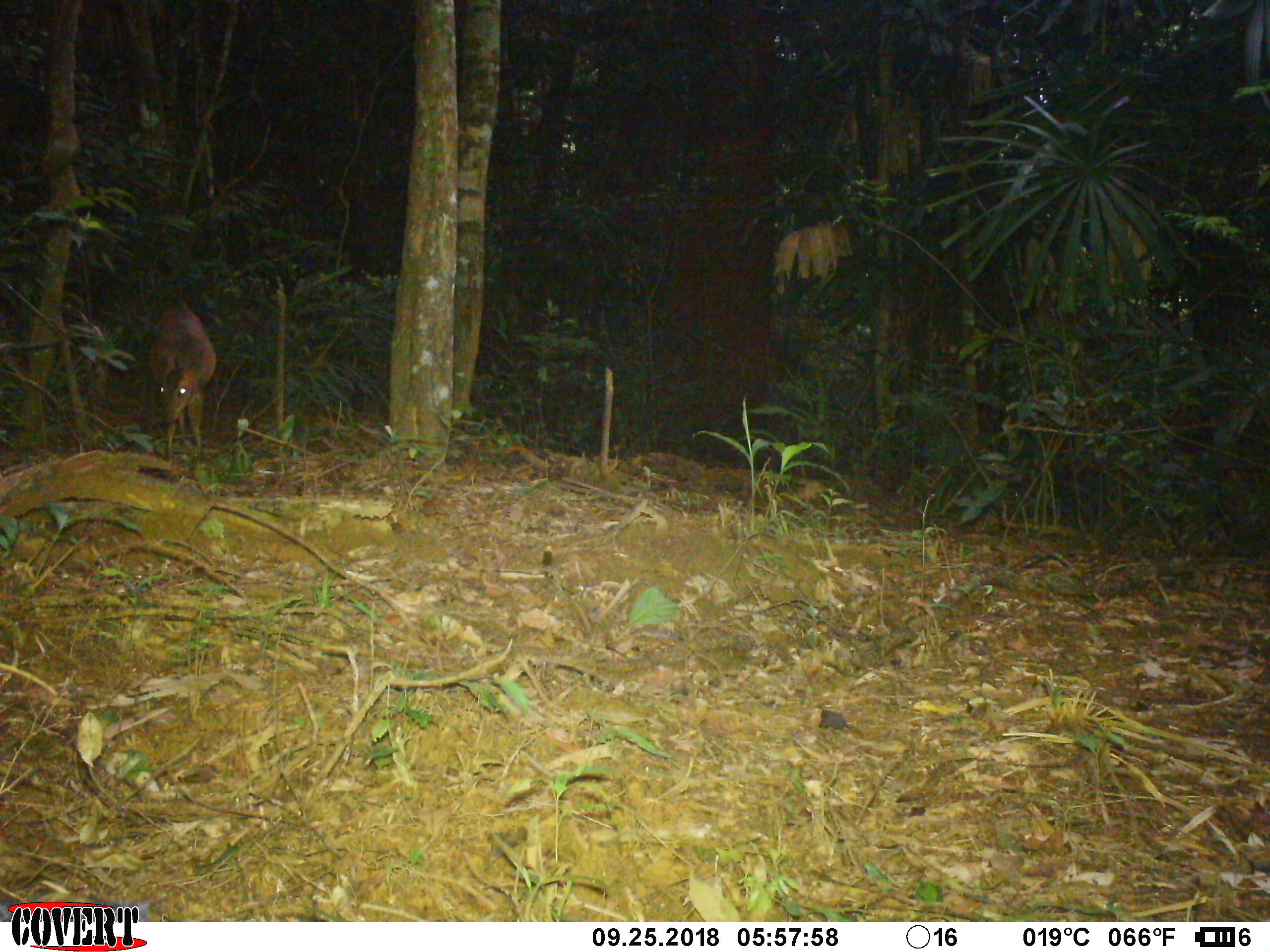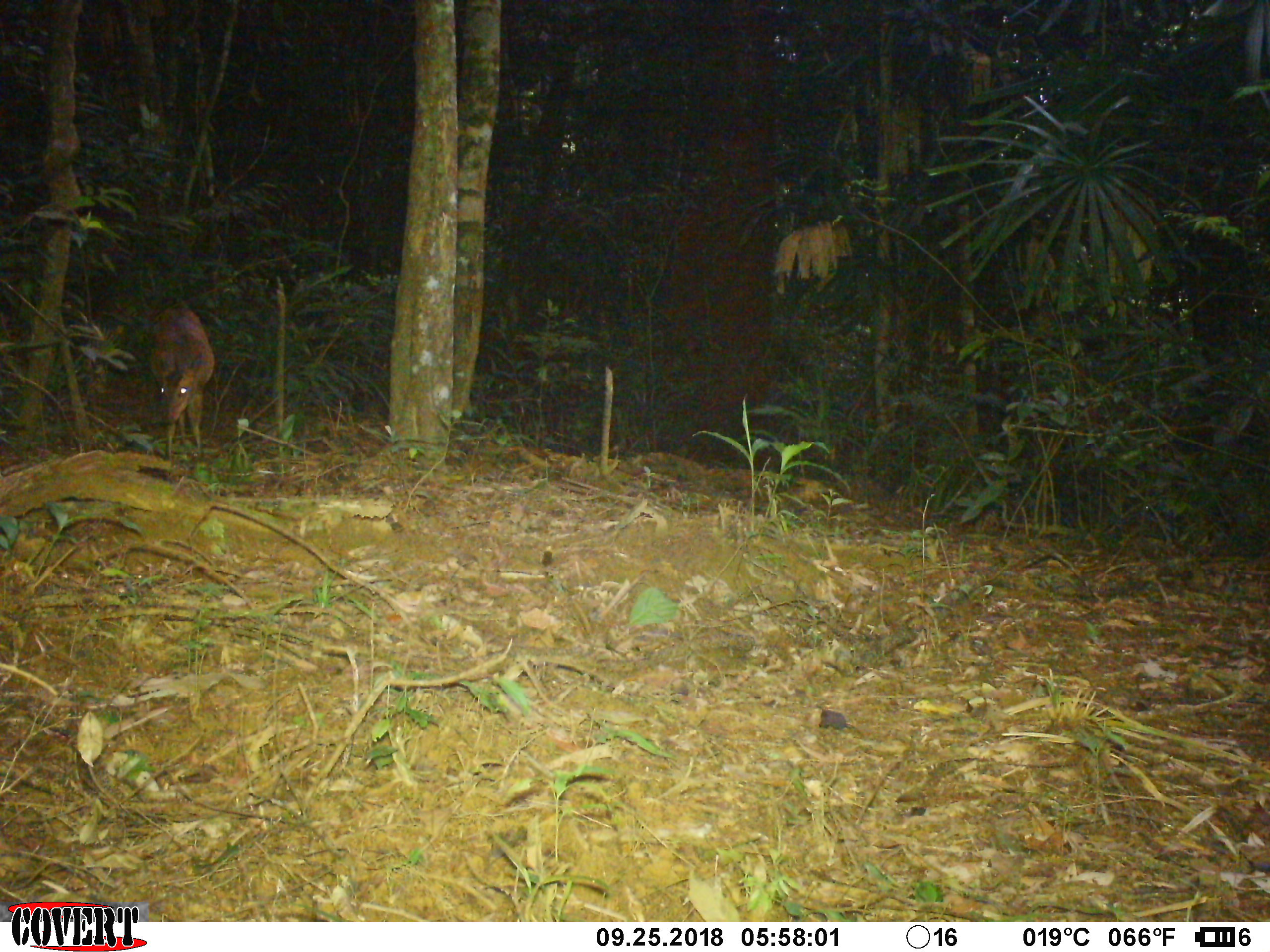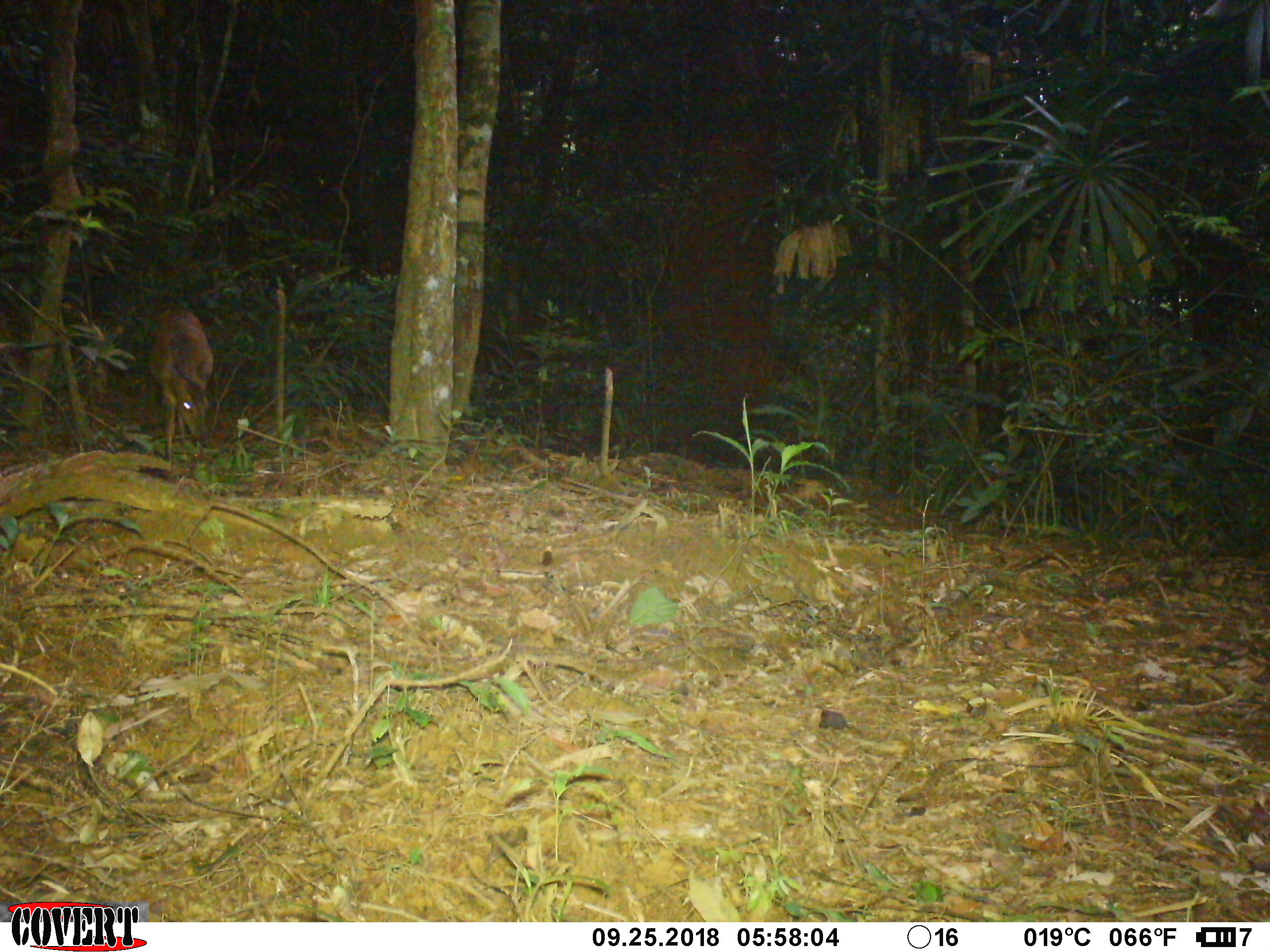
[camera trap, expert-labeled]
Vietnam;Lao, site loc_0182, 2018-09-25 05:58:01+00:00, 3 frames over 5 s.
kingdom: Animalia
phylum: Chordata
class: Mammalia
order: Artiodactyla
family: Cervidae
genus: Muntiacus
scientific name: Muntiacus vuquangensis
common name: large-antlered muntjac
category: large antlered muntjac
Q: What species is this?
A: Large antlered muntjac (large-antlered muntjac) (Muntiacus vuquangensis).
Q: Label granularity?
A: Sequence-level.